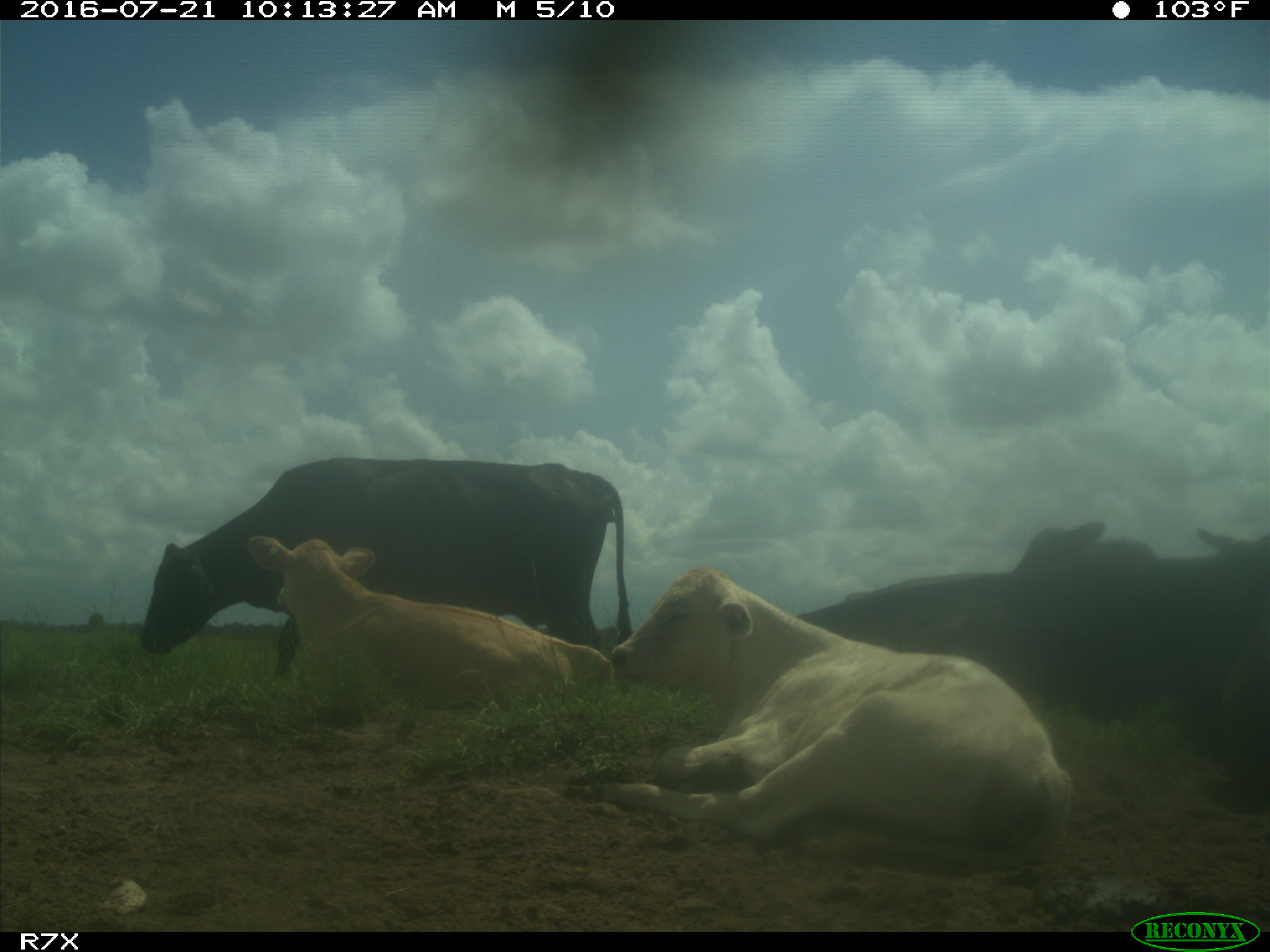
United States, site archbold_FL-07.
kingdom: Animalia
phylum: Chordata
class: Mammalia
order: Artiodactyla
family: Bovidae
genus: Bos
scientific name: Bos taurus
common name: domestic cow